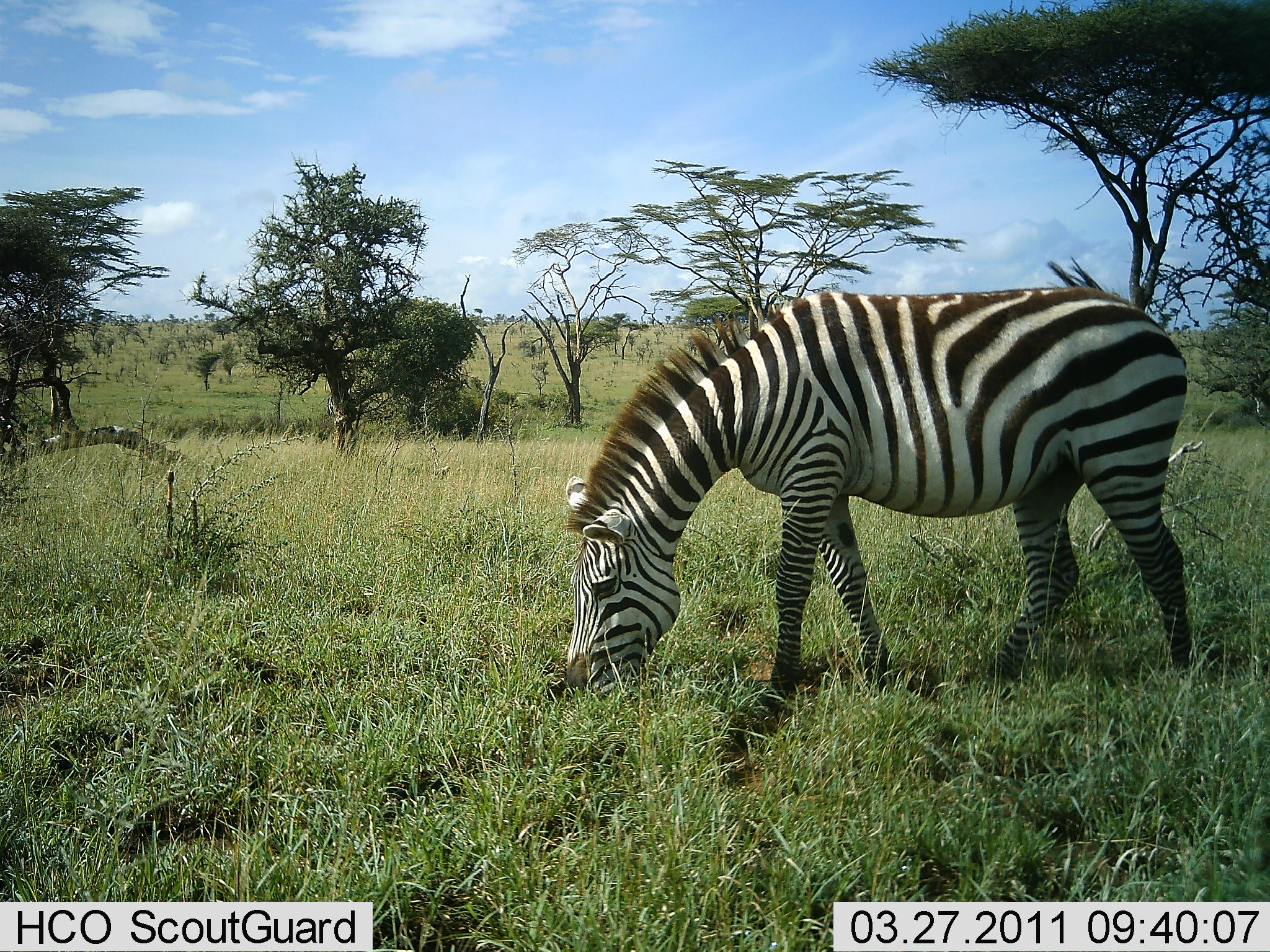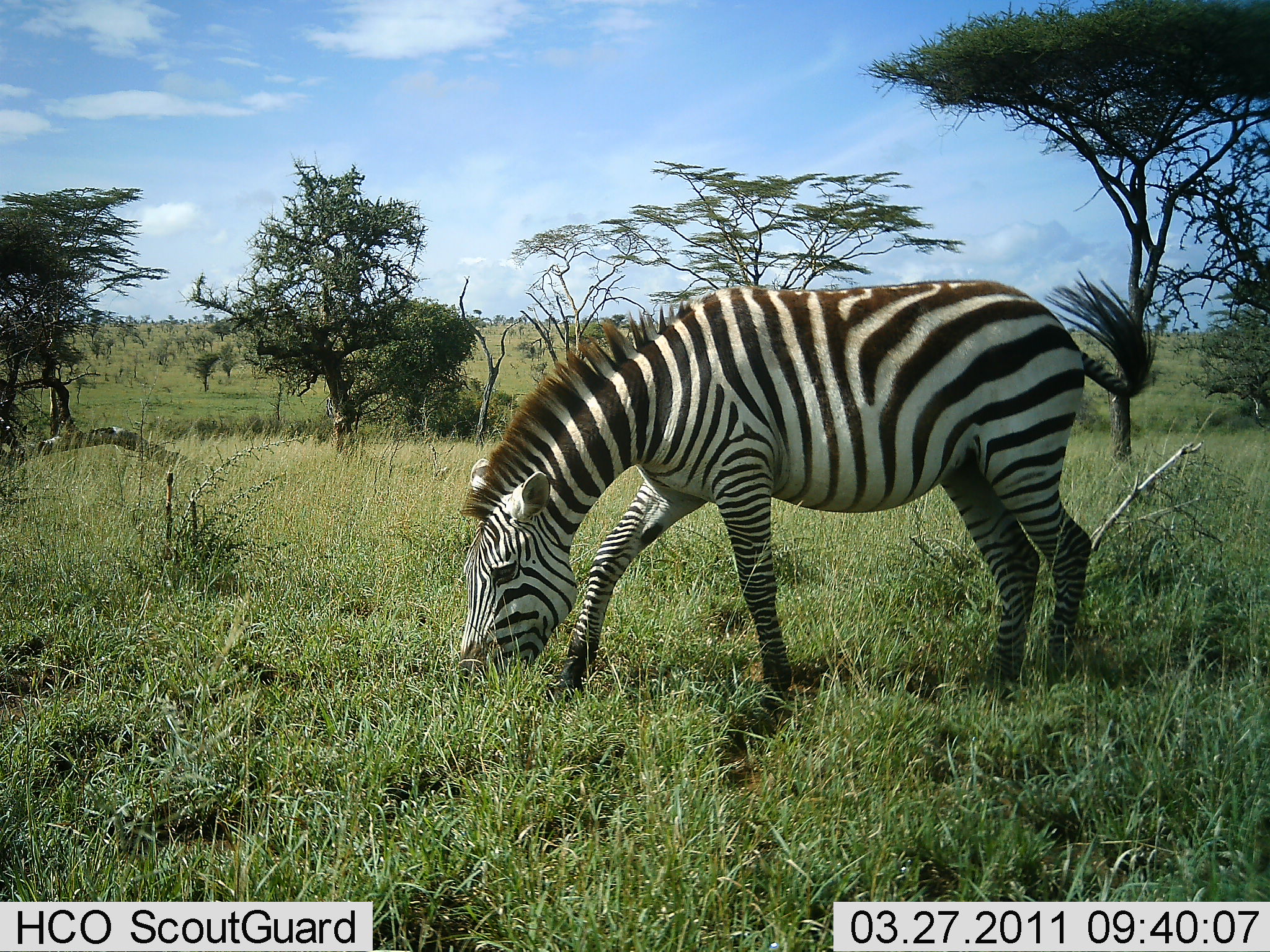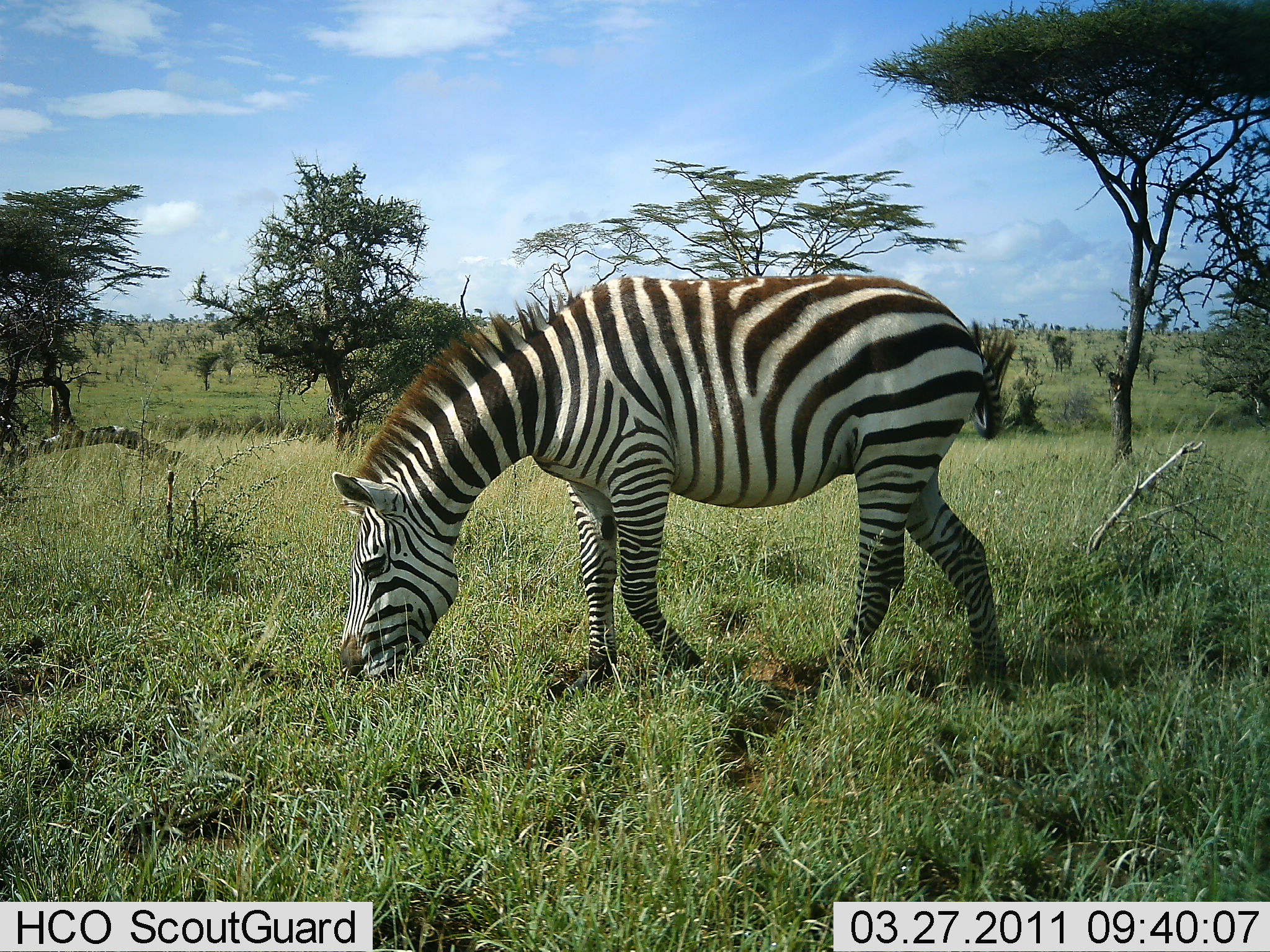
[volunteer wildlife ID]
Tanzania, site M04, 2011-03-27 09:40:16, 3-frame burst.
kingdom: Animalia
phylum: Chordata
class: Mammalia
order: Perissodactyla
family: Equidae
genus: Equus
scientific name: Equus quagga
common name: plains zebra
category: zebra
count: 1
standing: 17%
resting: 0%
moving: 8%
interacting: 0%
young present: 0%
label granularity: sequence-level